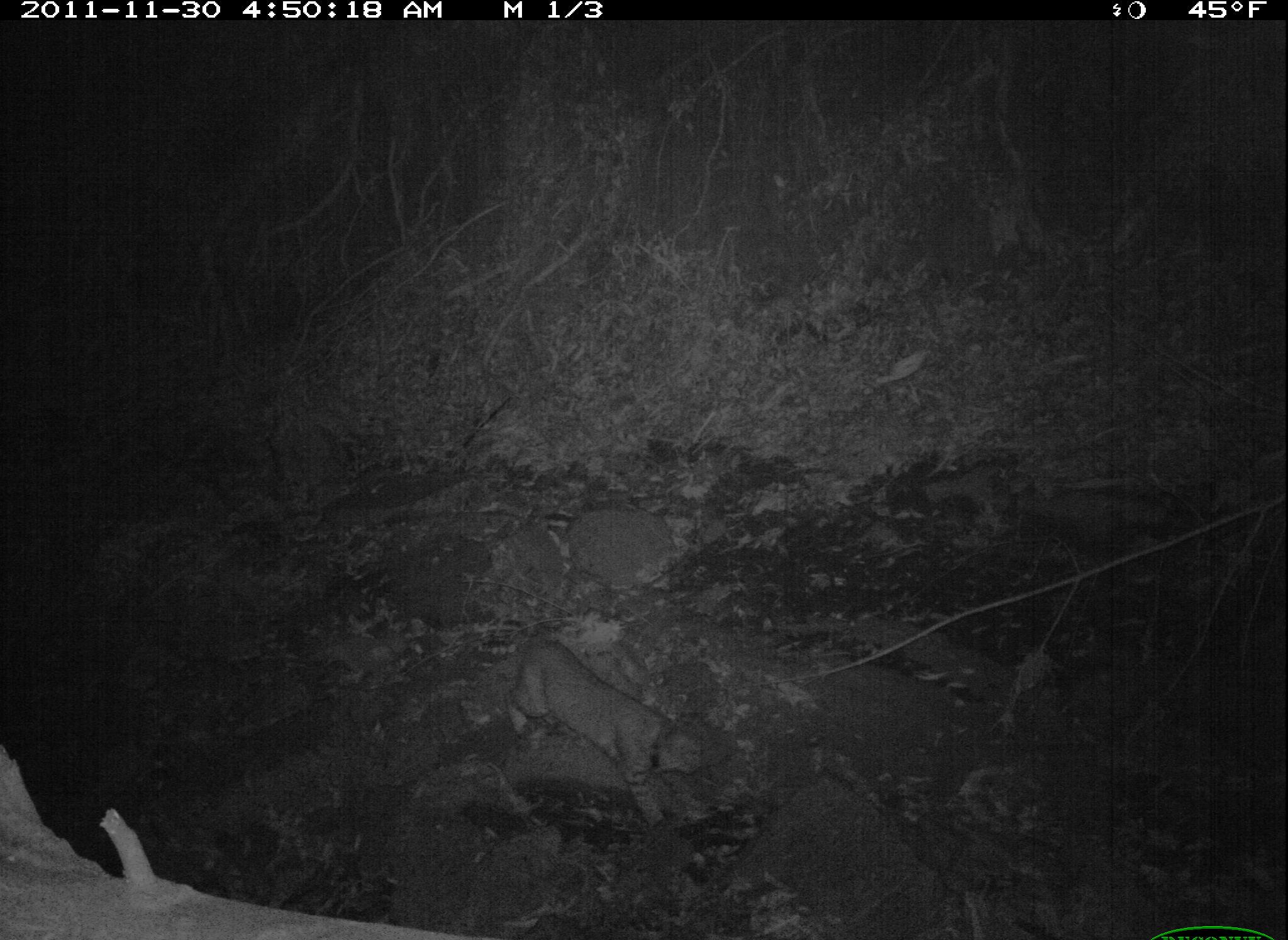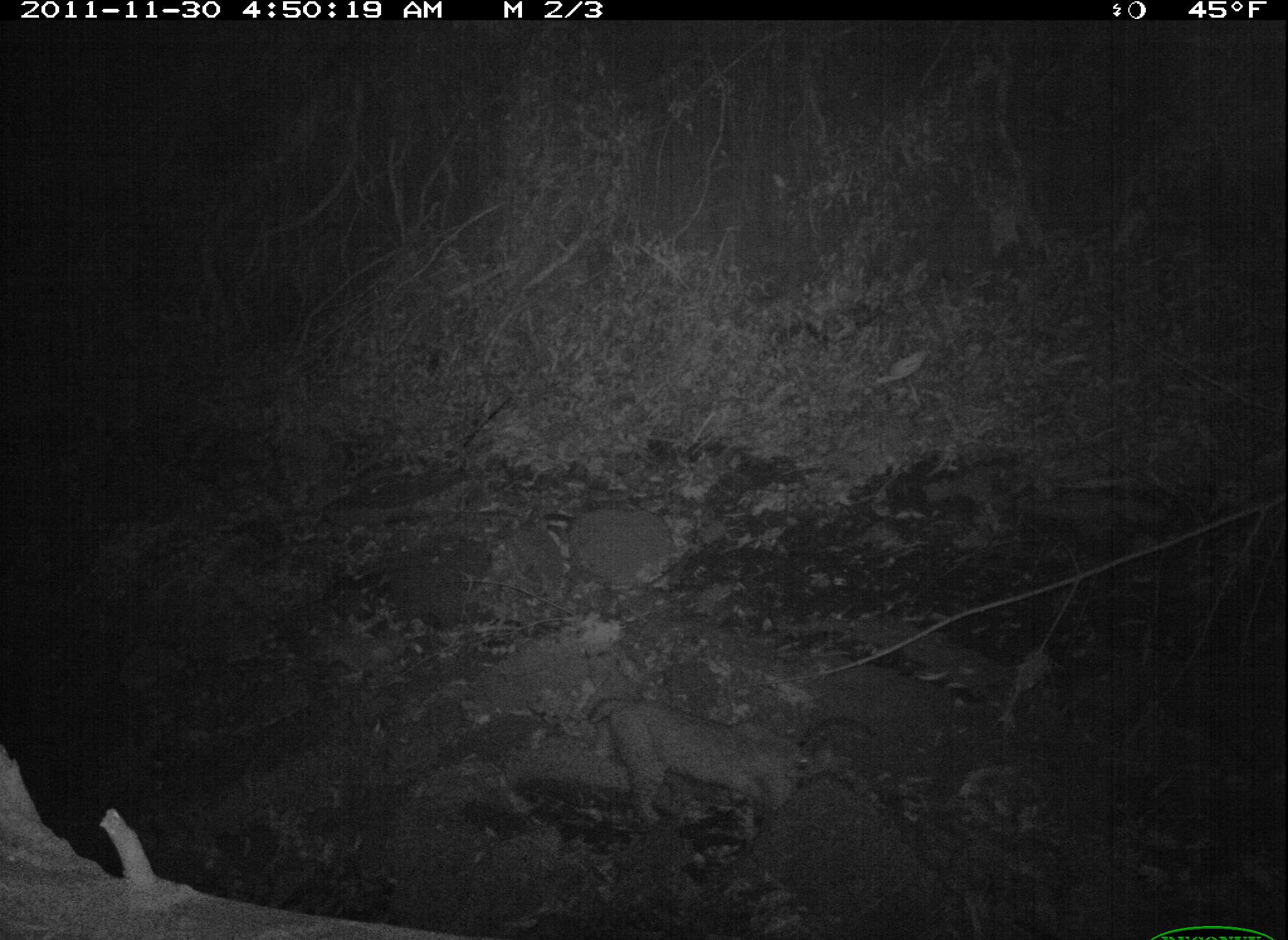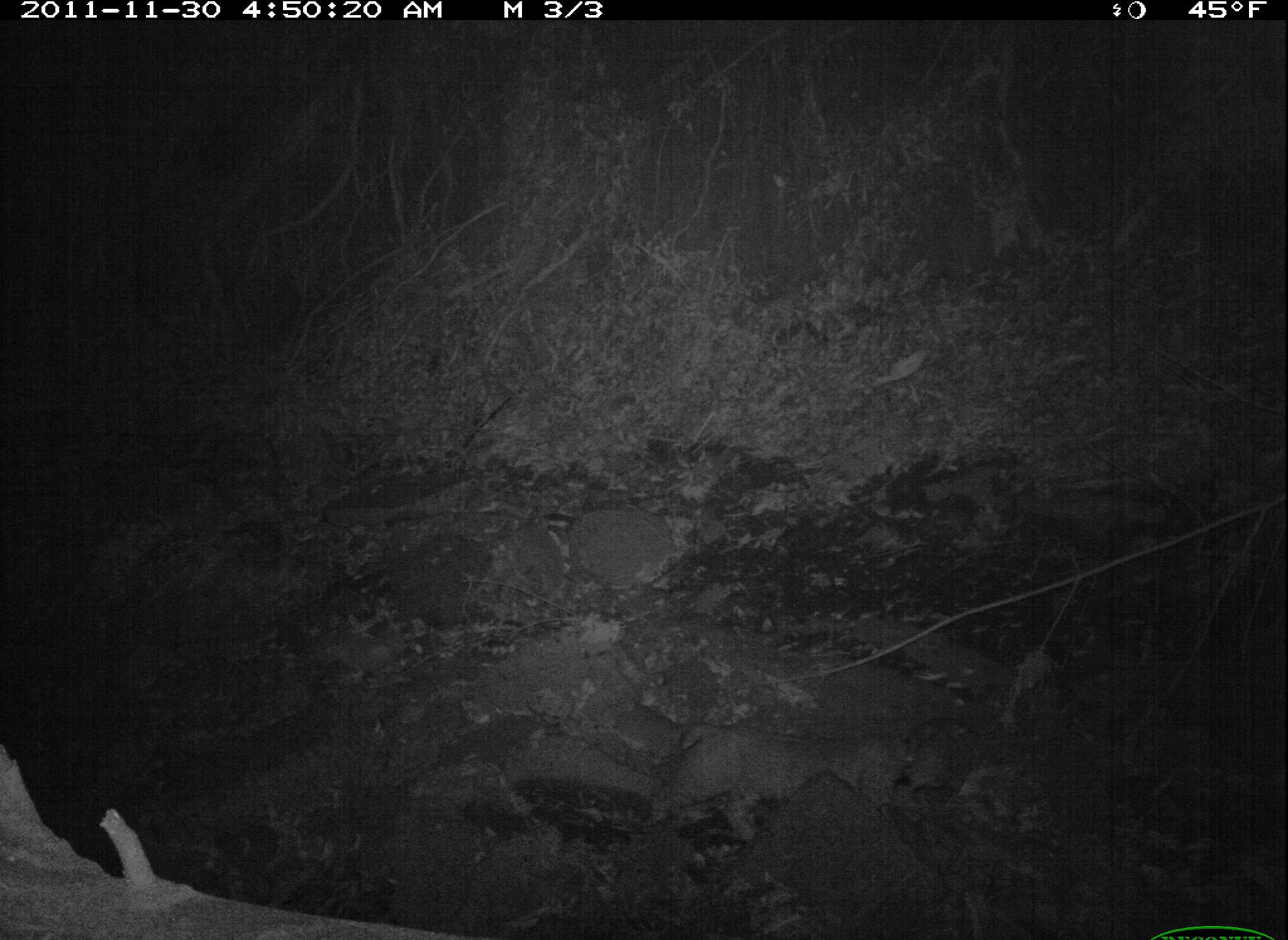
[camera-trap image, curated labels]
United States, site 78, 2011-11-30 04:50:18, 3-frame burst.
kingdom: Animalia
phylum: Chordata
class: Mammalia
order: Carnivora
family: Felidae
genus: Lynx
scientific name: Lynx rufus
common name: bobcat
Bobcat (Lynx rufus).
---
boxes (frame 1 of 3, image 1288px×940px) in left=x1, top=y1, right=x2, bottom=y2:
bobcat: left=504, top=627, right=716, bottom=838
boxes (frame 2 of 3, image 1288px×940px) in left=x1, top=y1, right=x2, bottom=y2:
bobcat: left=578, top=681, right=853, bottom=844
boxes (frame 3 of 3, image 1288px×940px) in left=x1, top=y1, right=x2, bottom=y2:
bobcat: left=644, top=718, right=955, bottom=860